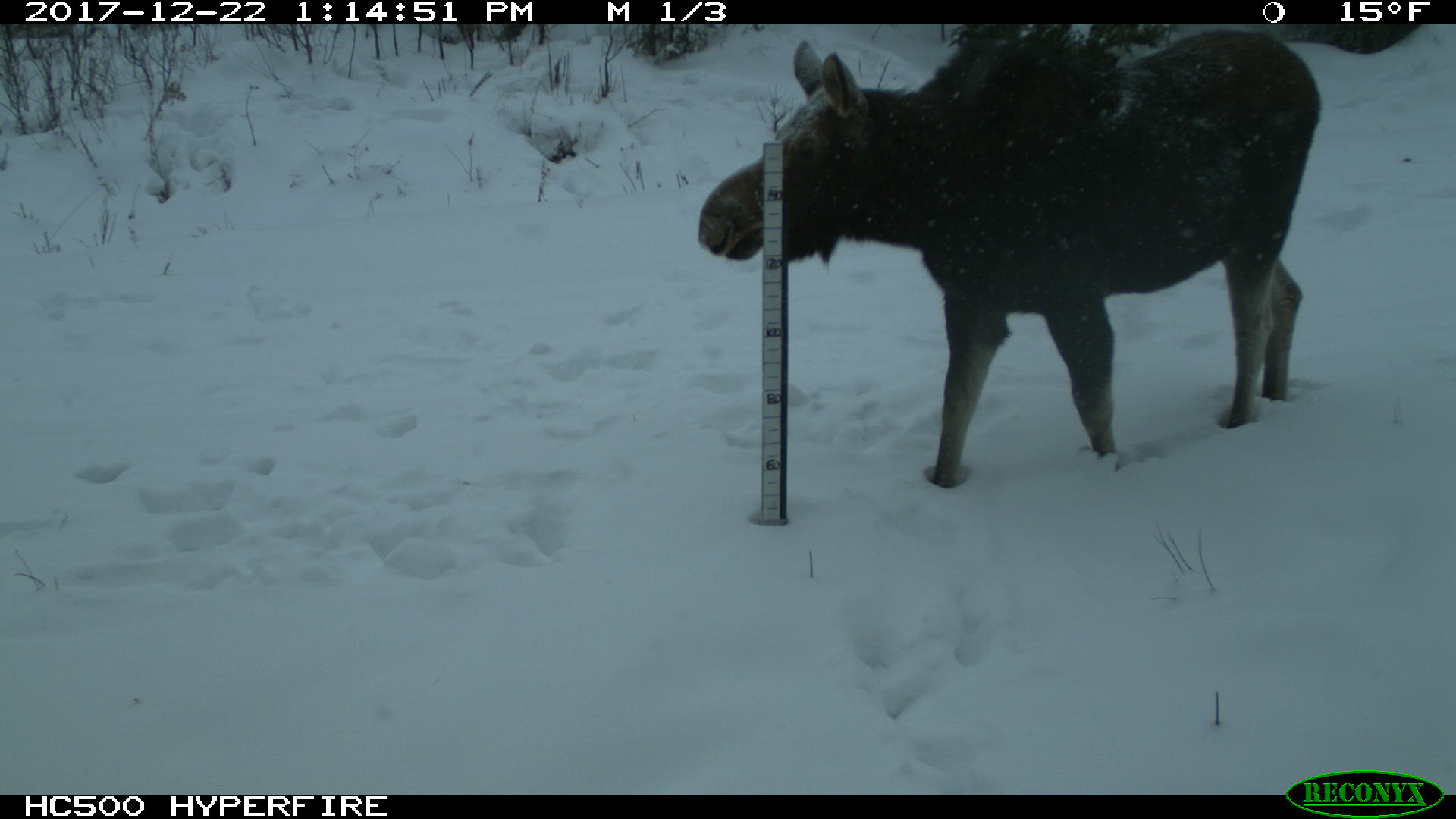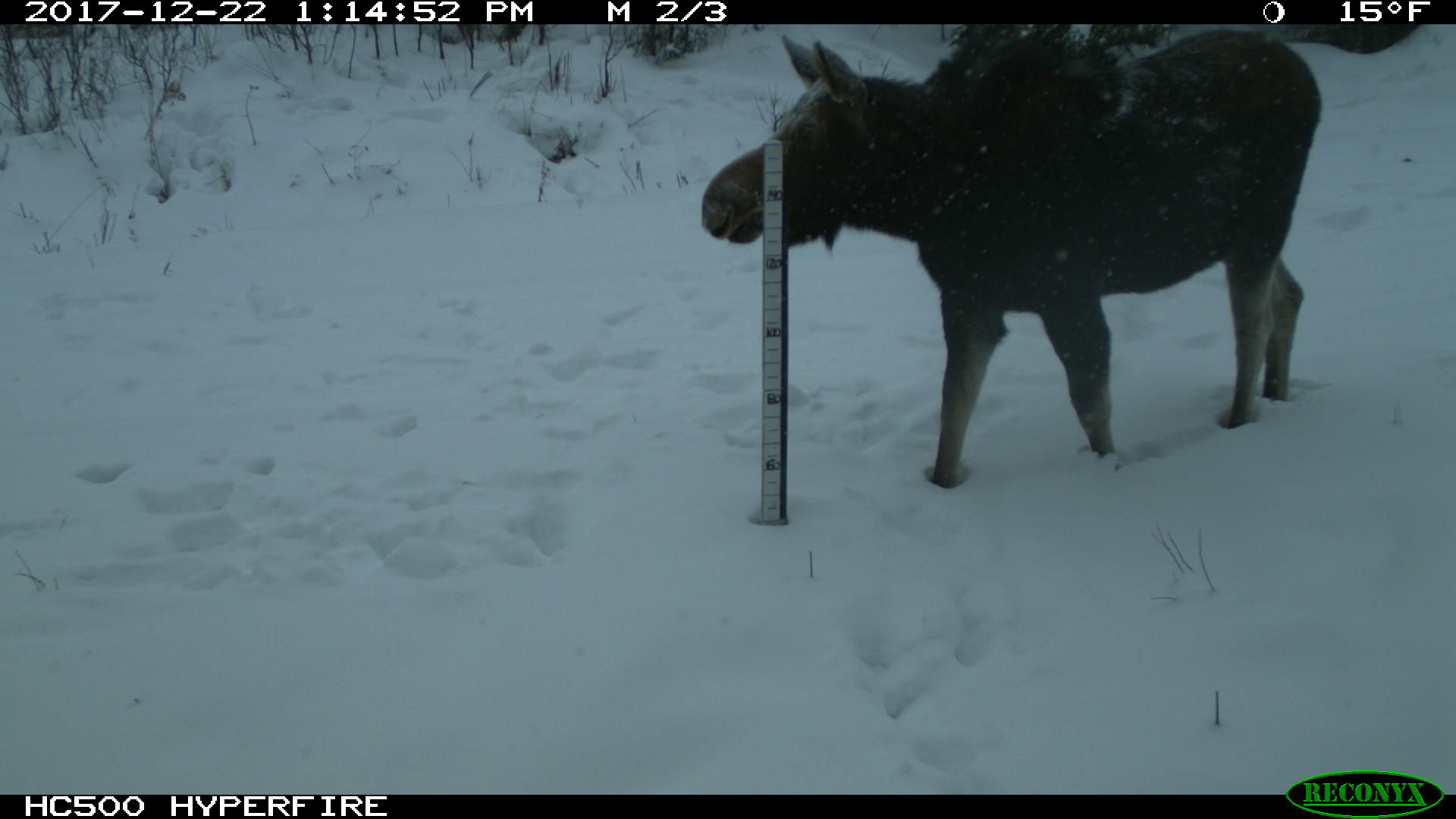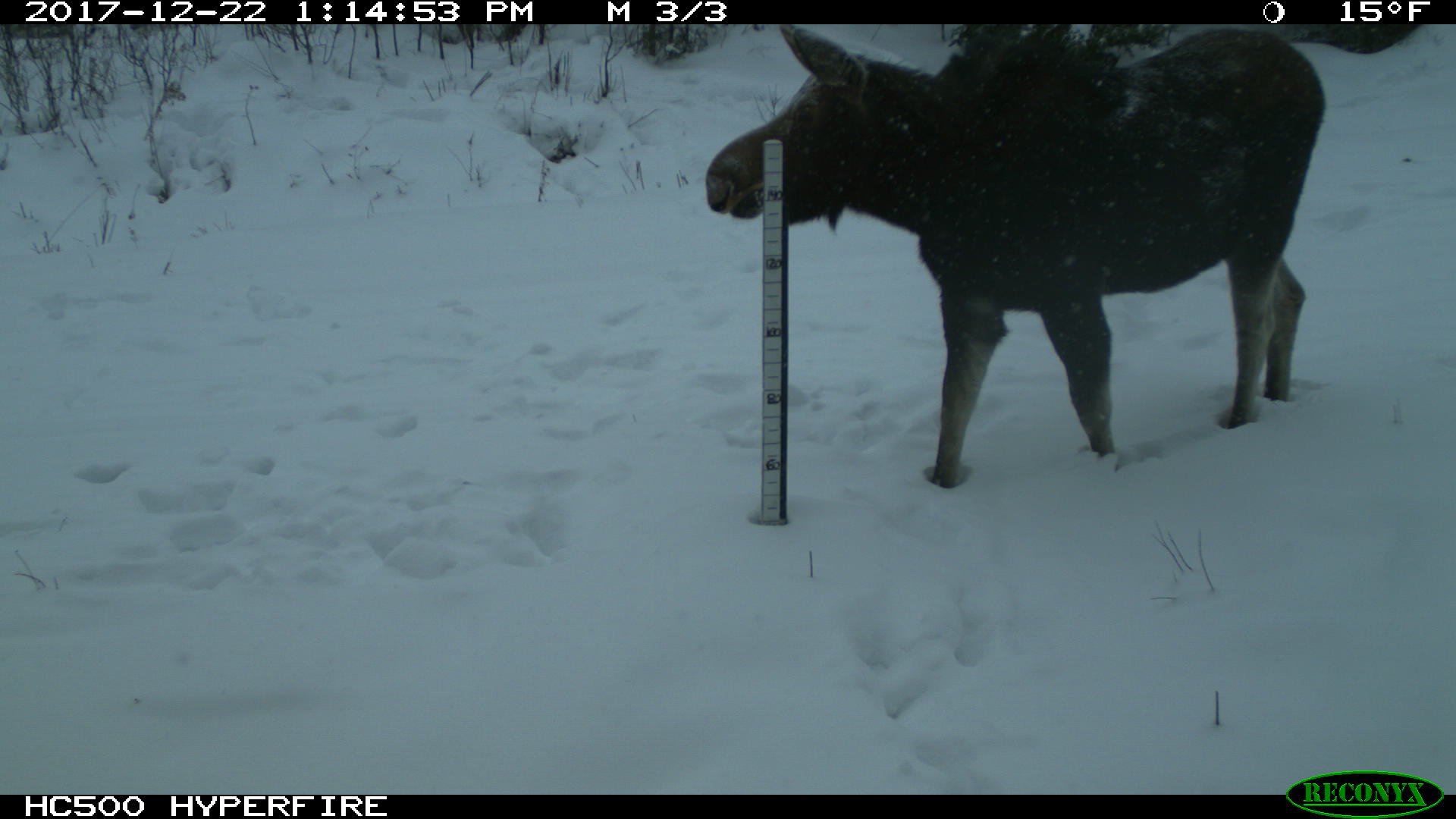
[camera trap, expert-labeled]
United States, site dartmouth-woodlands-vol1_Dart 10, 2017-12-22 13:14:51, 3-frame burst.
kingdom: Animalia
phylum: Chordata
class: Mammalia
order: Artiodactyla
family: Cervidae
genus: Alces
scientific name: Alces alces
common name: moose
Moose (Alces alces).